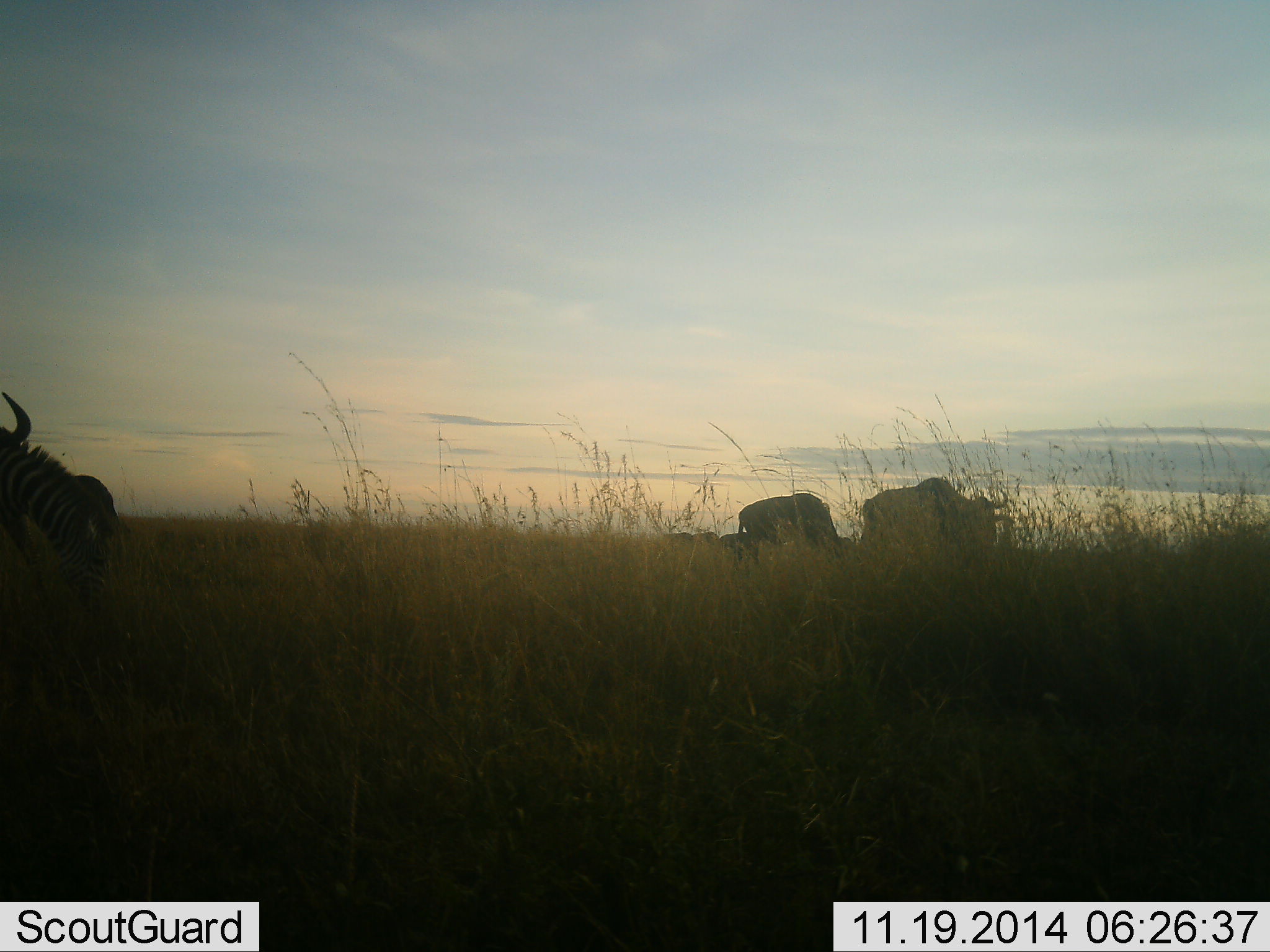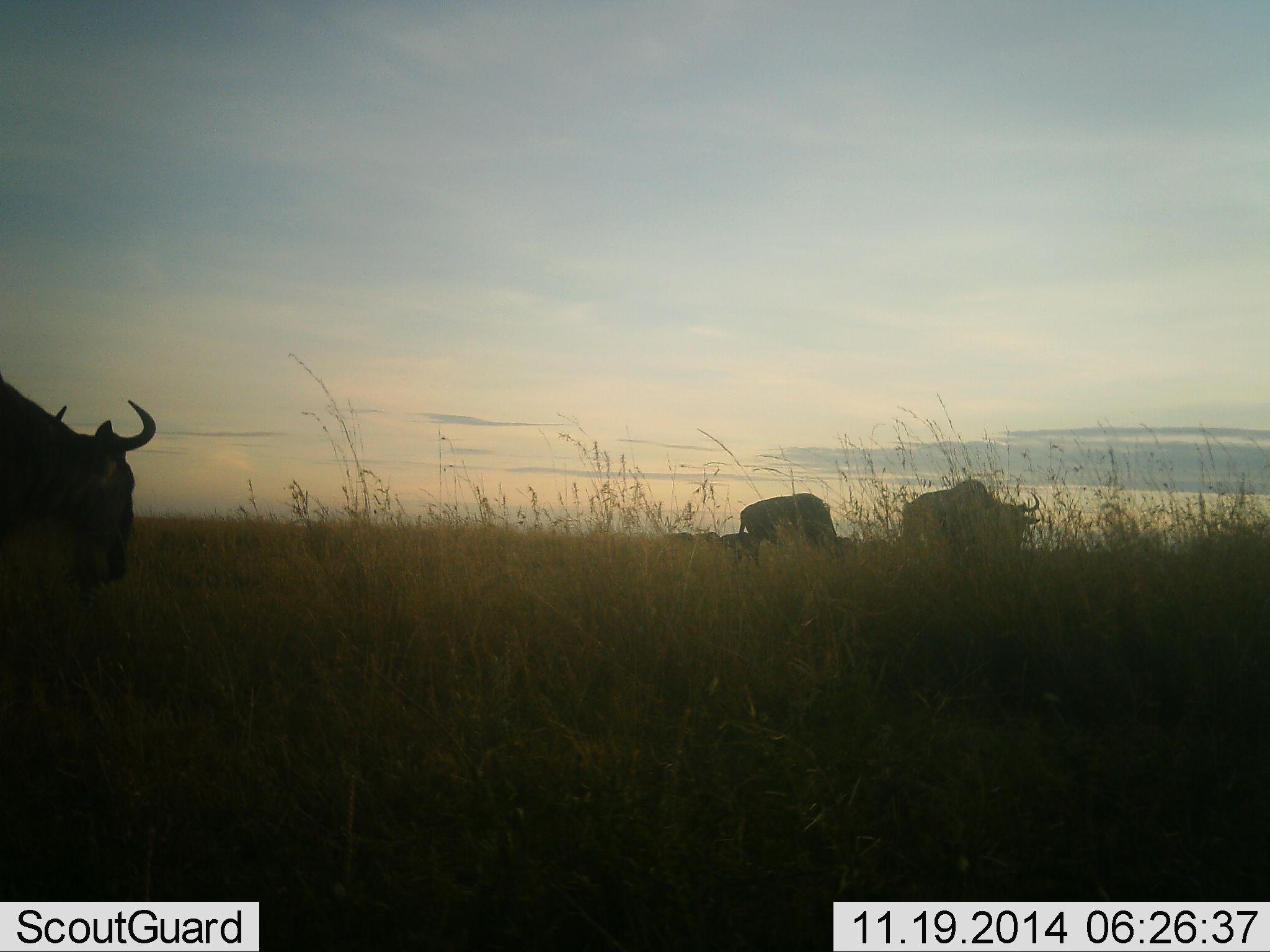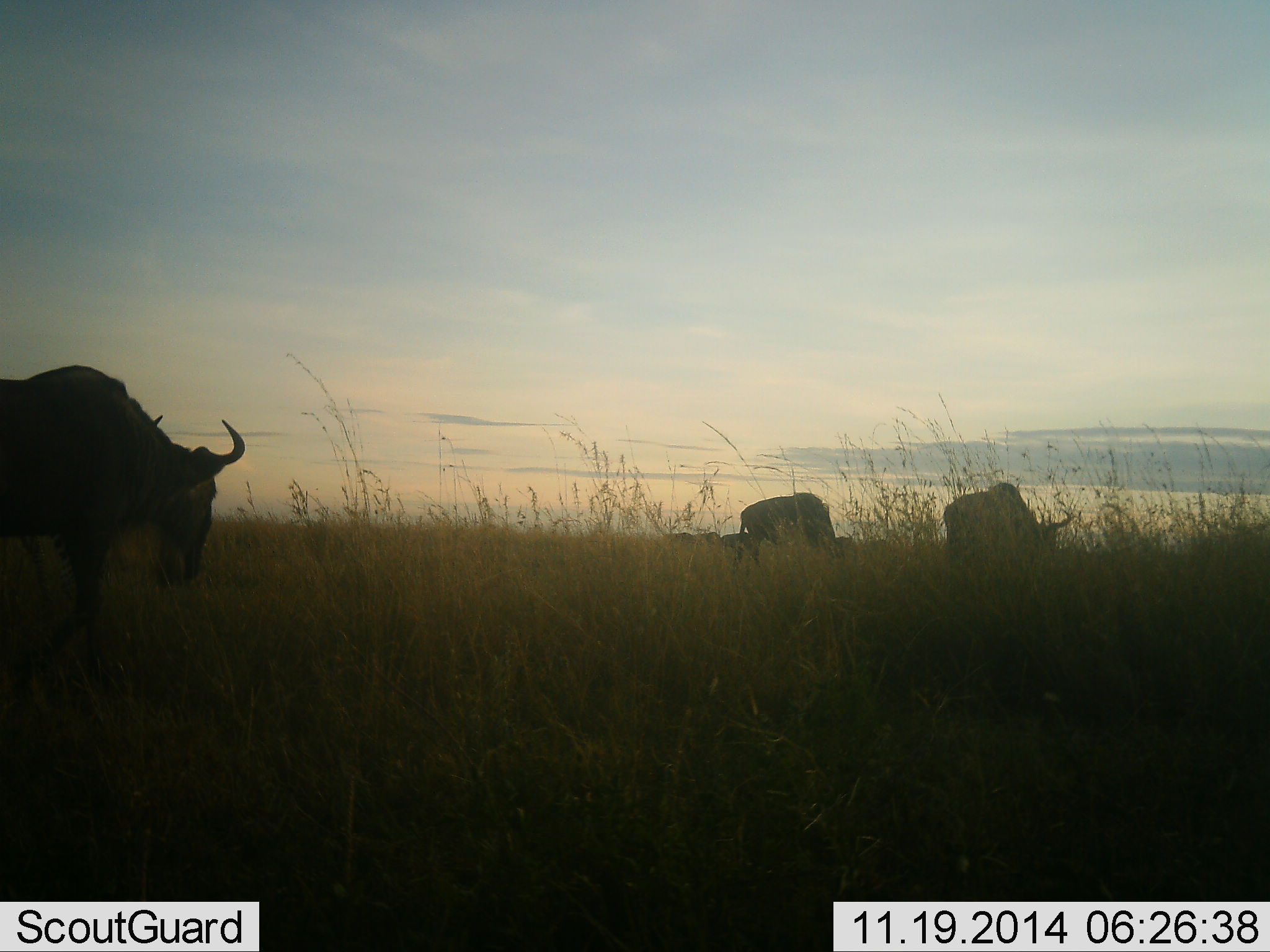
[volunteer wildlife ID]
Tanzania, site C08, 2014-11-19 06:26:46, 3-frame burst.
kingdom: Animalia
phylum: Chordata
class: Mammalia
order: Artiodactyla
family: Bovidae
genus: Connochaetes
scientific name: Connochaetes taurinus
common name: blue wildebeest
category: wildebeest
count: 3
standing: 42%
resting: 0%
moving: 75%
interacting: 0%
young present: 0%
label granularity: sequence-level